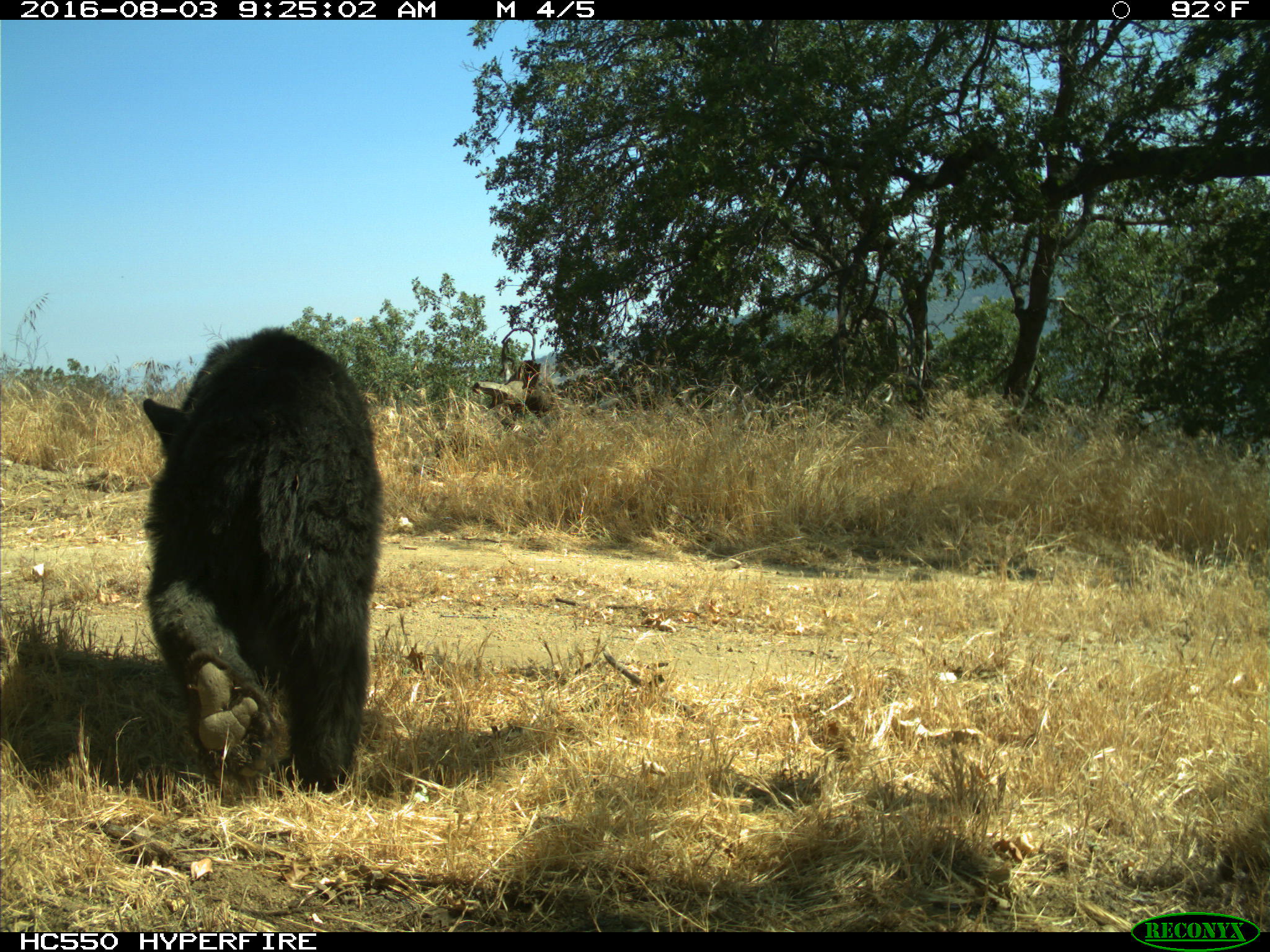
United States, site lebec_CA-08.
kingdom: Animalia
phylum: Chordata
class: Mammalia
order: Carnivora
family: Ursidae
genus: Ursus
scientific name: Ursus americanus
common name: american black bear